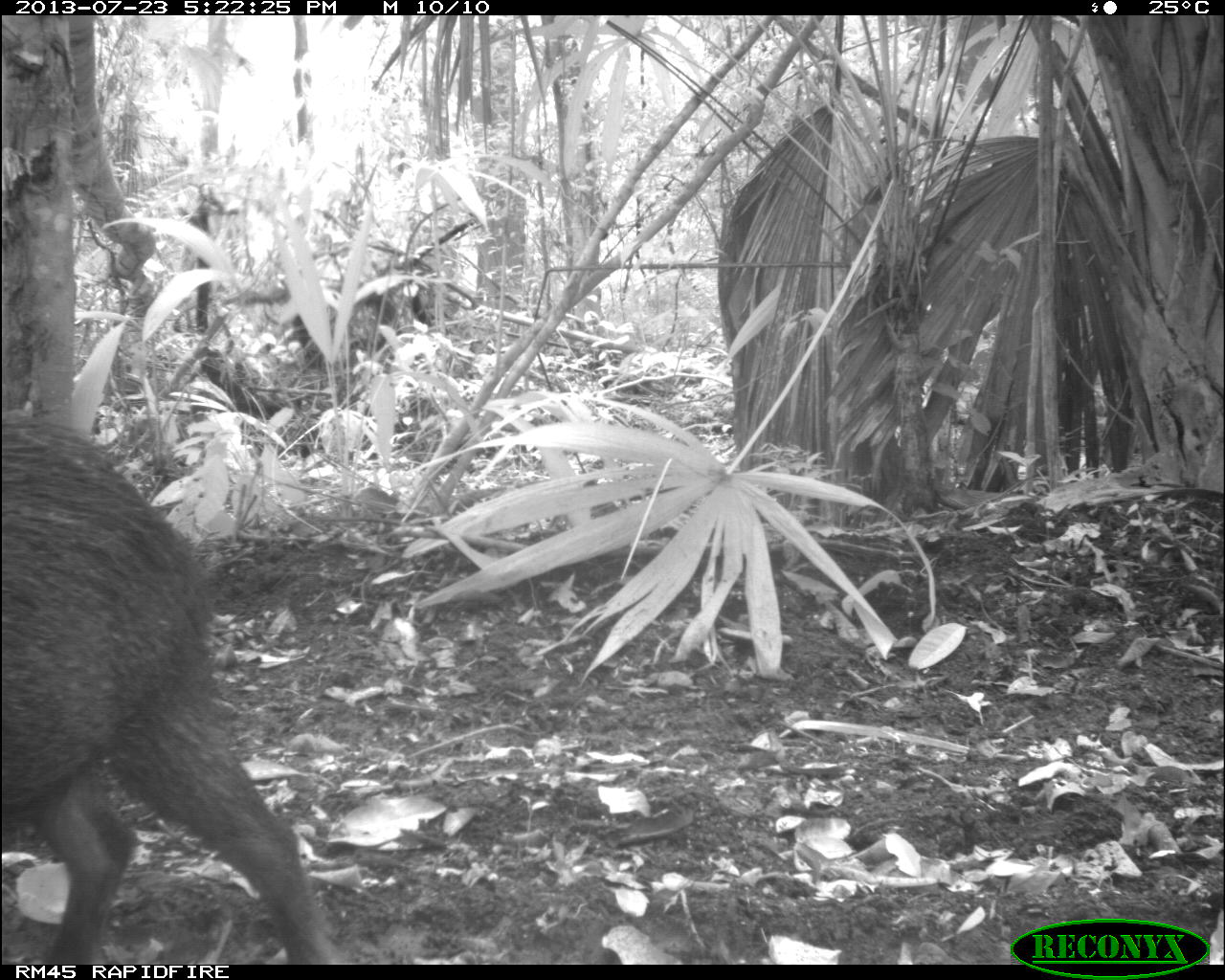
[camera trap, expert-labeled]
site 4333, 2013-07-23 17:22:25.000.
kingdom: Animalia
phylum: Chordata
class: Mammalia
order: Artiodactyla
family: Tayassuidae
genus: Tayassu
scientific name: Tayassu pecari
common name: white-lipped peccary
Tayassu pecari (white-lipped peccary), count 4.